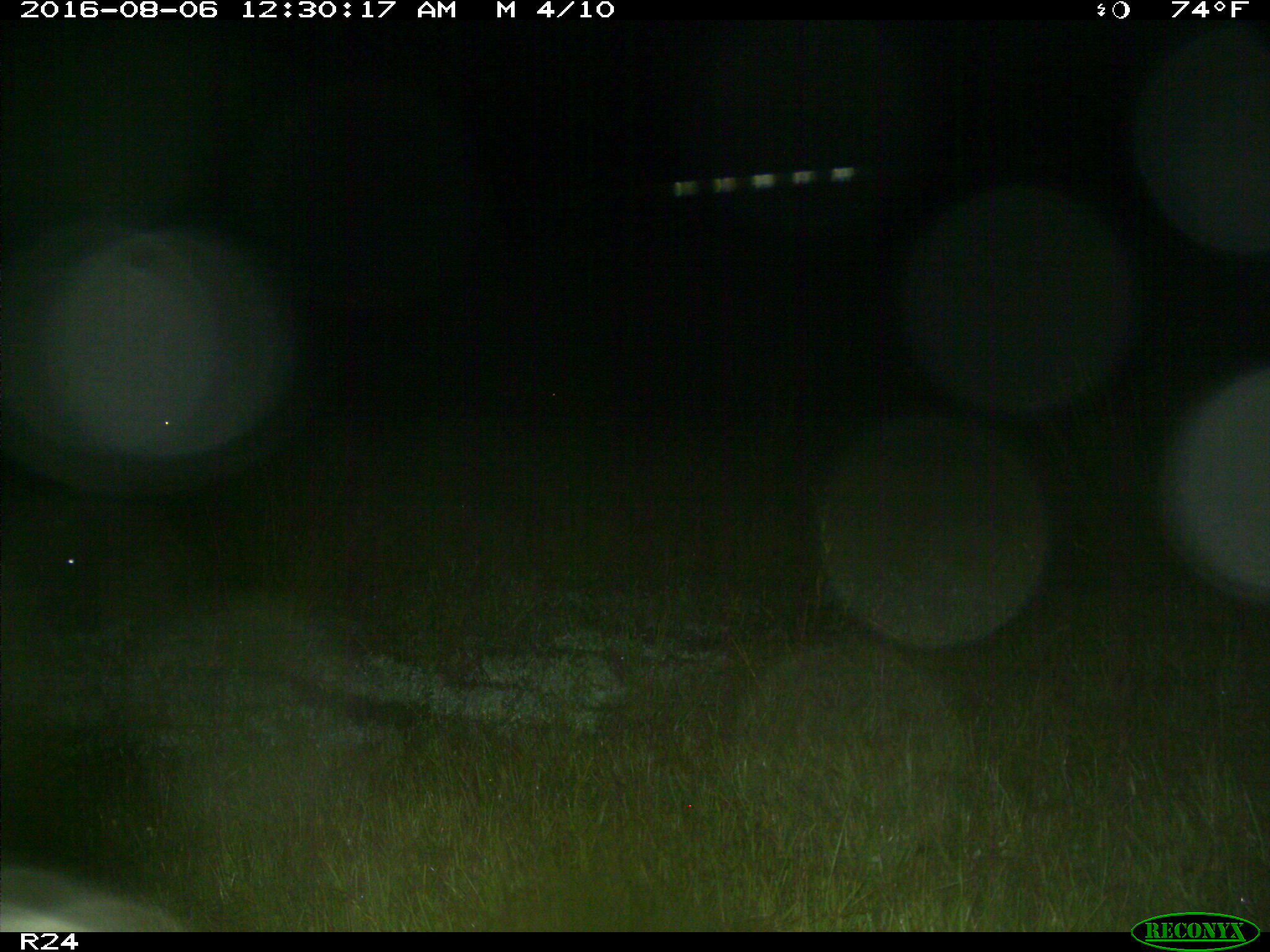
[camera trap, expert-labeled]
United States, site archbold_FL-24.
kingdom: Animalia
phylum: Chordata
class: Mammalia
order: Artiodactyla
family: Bovidae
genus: Bos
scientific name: Bos taurus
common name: domestic cow